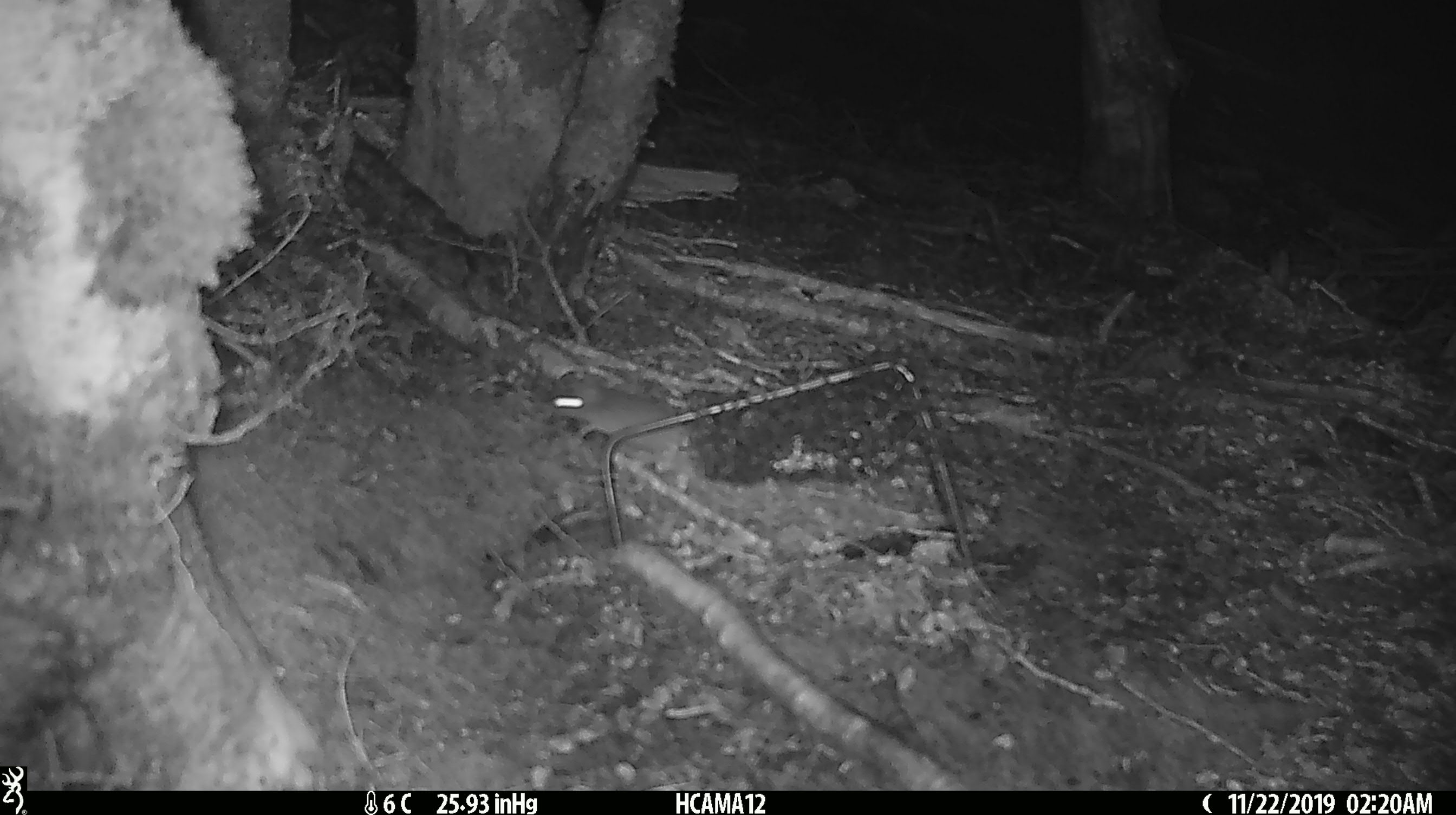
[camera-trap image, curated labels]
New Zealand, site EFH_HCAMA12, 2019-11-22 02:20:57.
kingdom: Animalia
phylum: Chordata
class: Mammalia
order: Rodentia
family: Muridae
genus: Mus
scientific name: Mus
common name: mouse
Mouse (Mus).